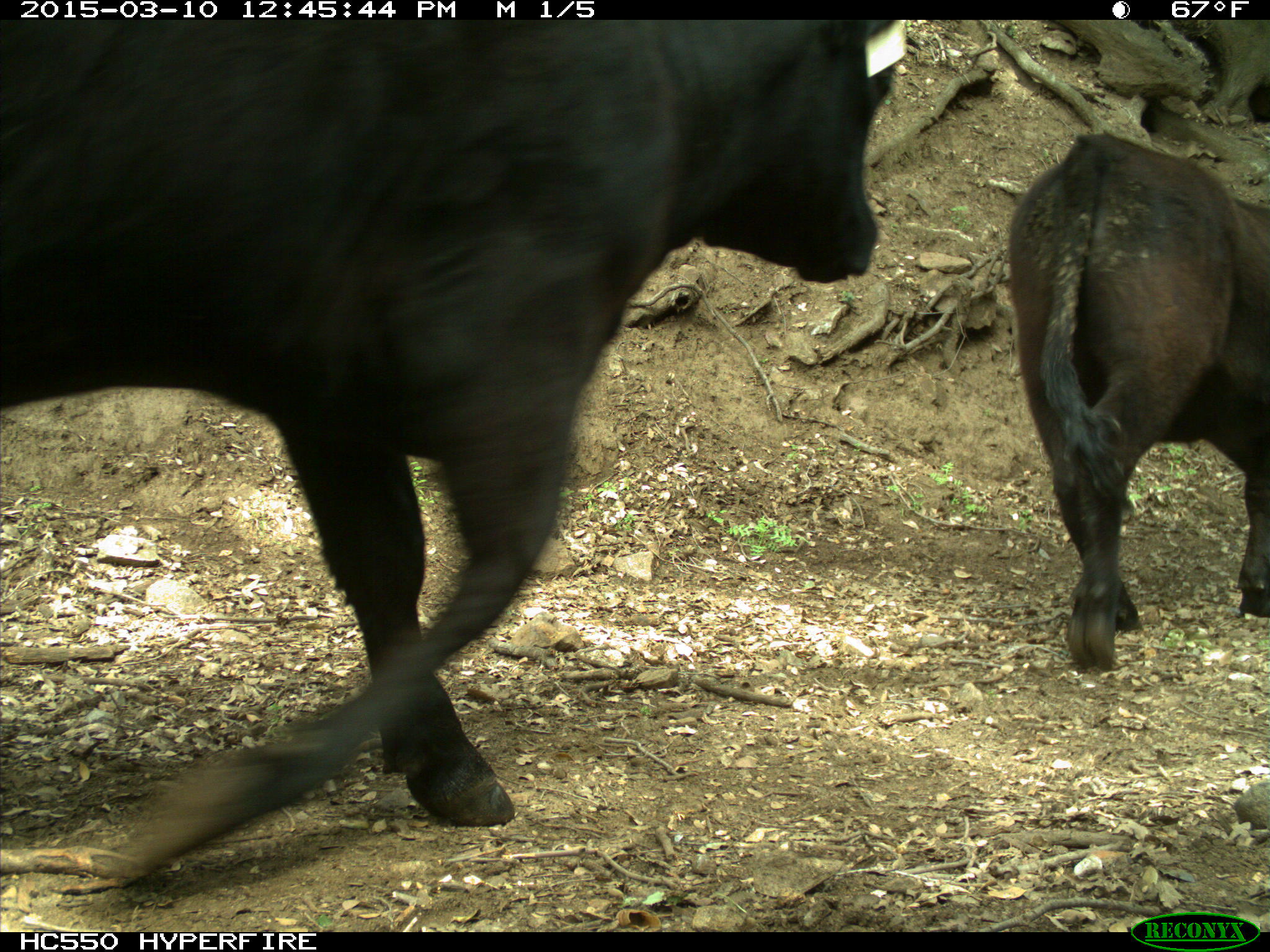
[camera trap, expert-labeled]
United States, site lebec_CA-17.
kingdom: Animalia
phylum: Chordata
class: Mammalia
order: Artiodactyla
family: Bovidae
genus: Bos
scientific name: Bos taurus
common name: domestic cow